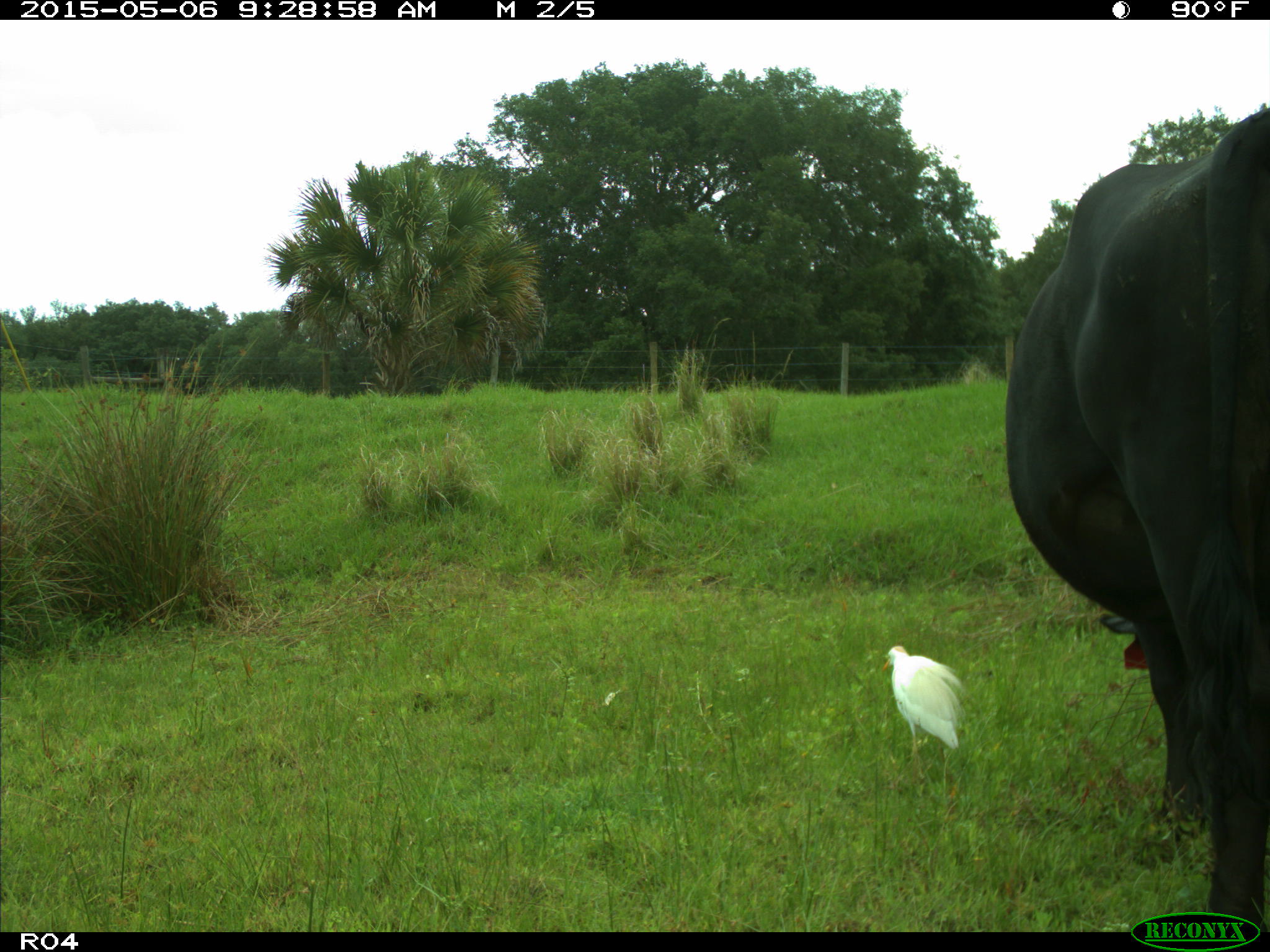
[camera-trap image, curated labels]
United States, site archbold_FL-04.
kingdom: Animalia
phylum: Chordata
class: Mammalia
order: Artiodactyla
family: Bovidae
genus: Bos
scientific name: Bos taurus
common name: domestic cow